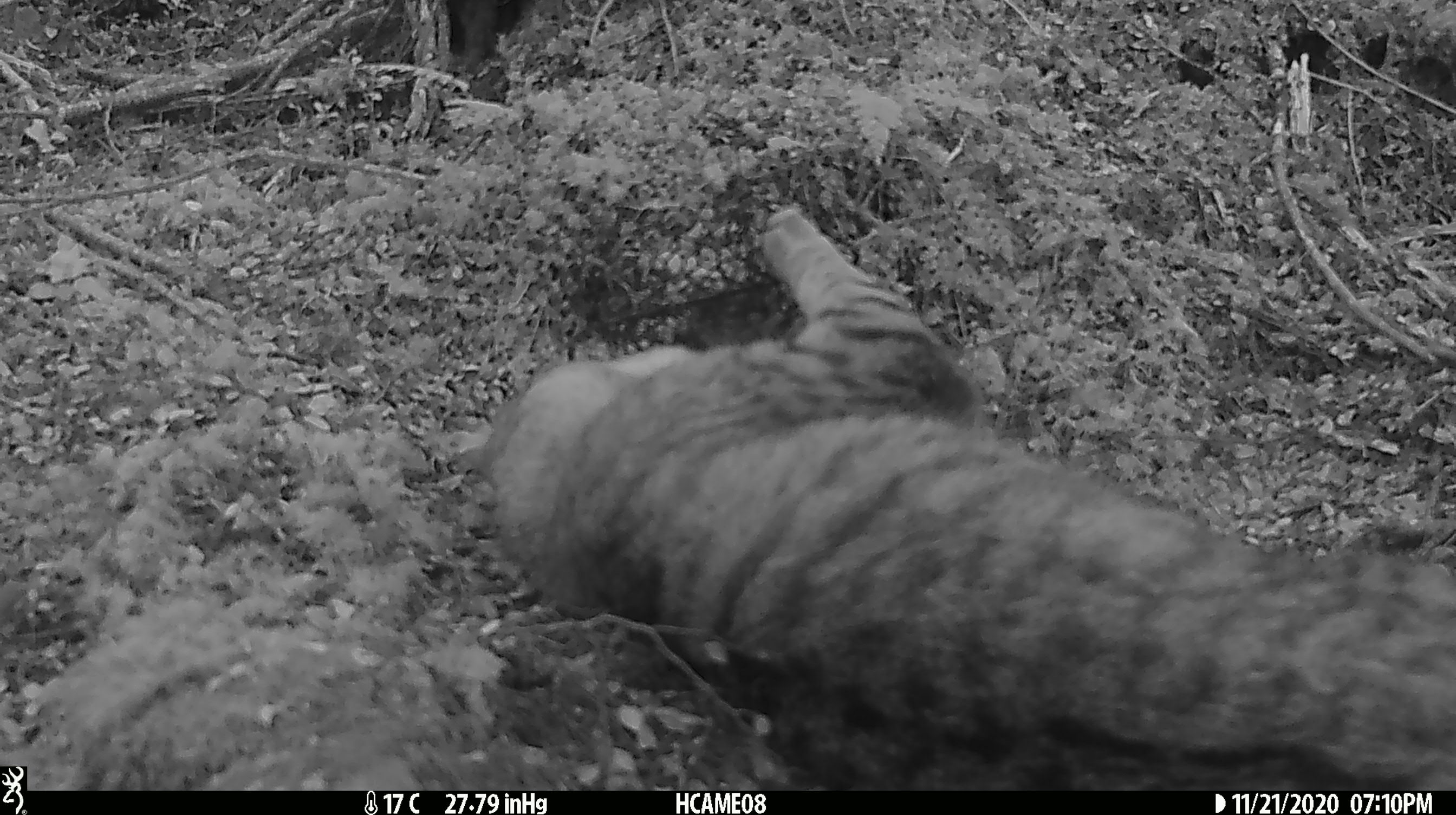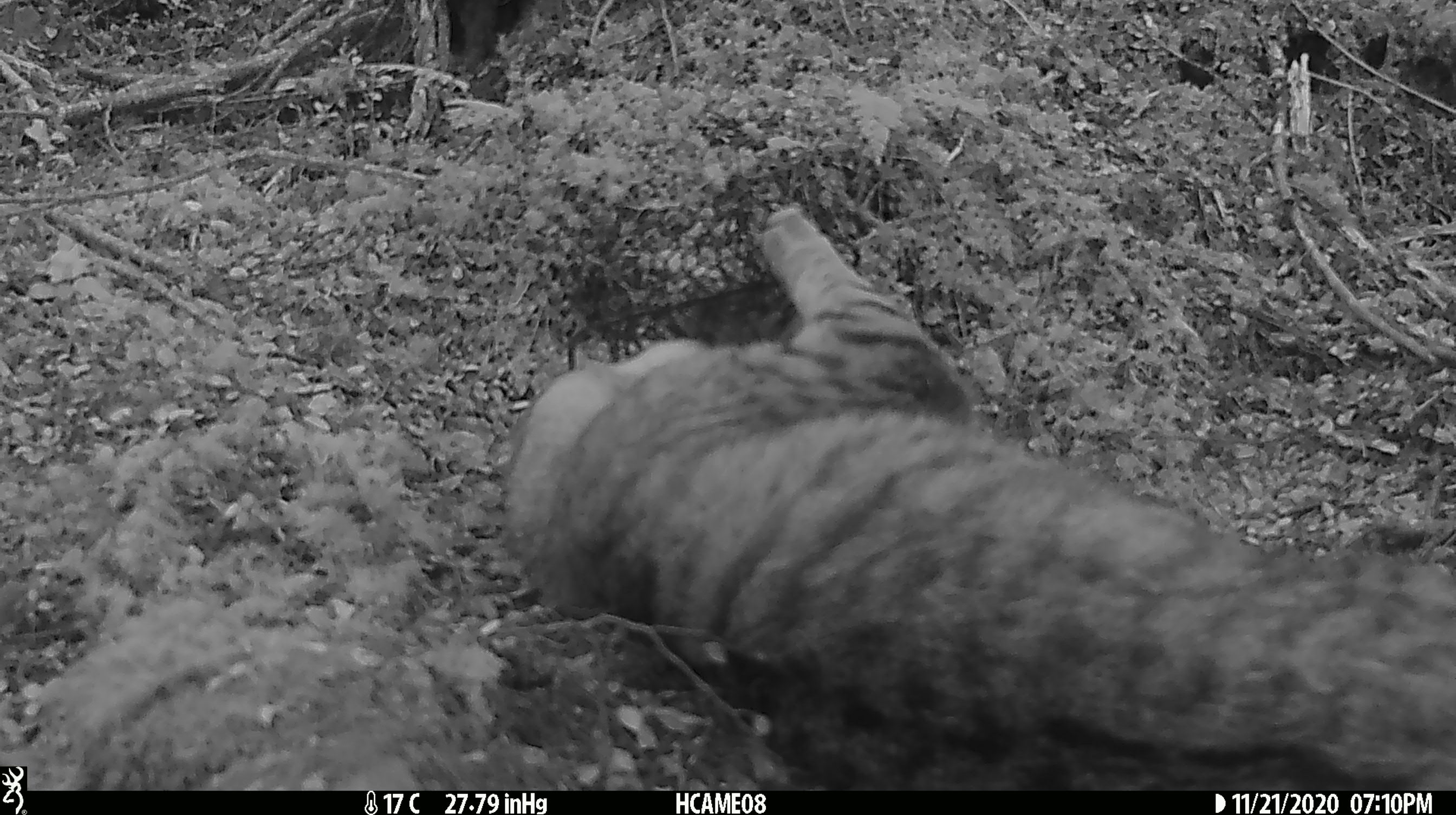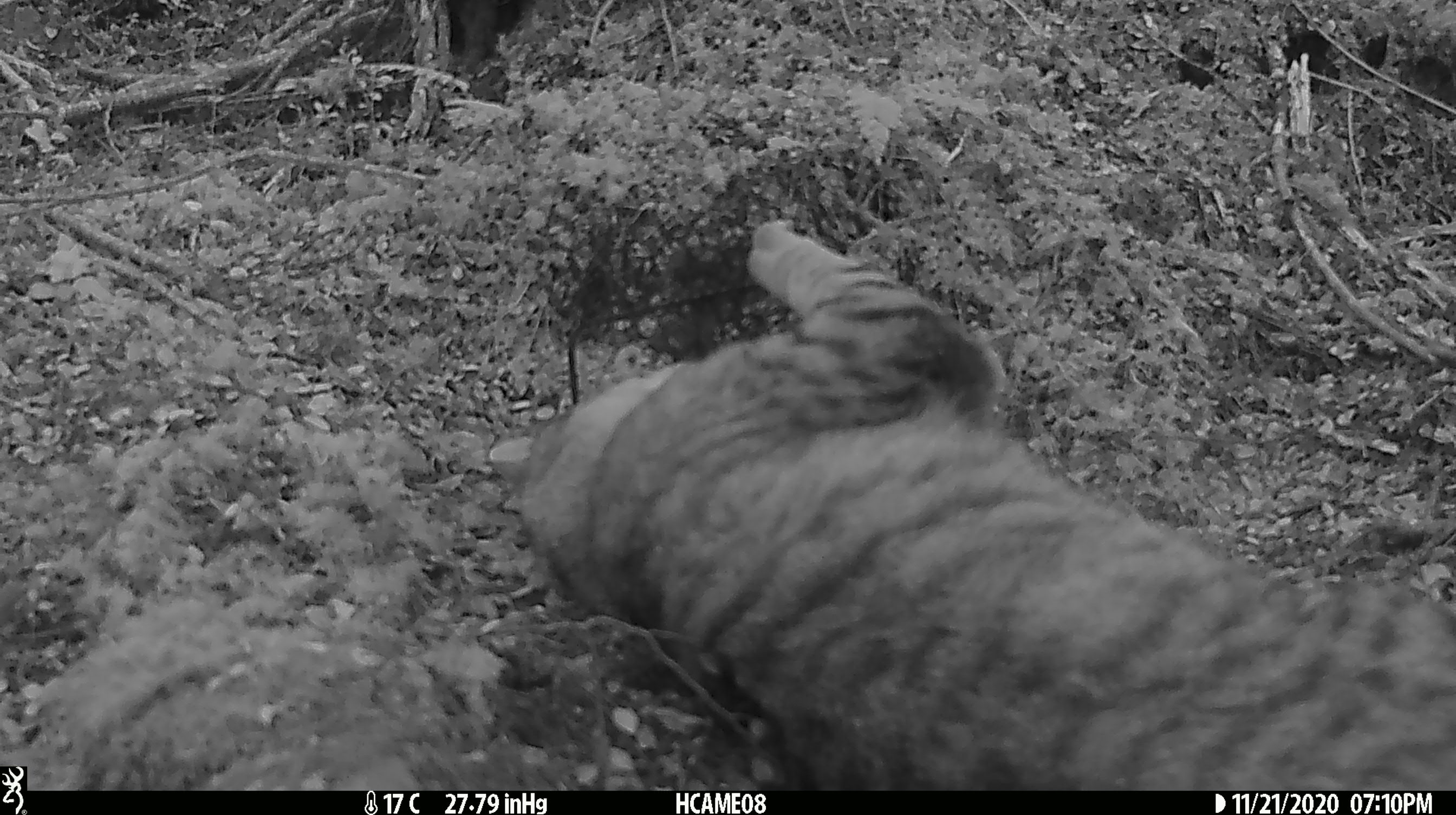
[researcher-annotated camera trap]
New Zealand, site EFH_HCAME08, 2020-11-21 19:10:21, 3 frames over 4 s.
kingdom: Animalia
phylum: Chordata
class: Mammalia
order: Carnivora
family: Felidae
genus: Felis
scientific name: Felis catus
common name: domestic cat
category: cat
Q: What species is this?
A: Cat (domestic cat) (Felis catus).